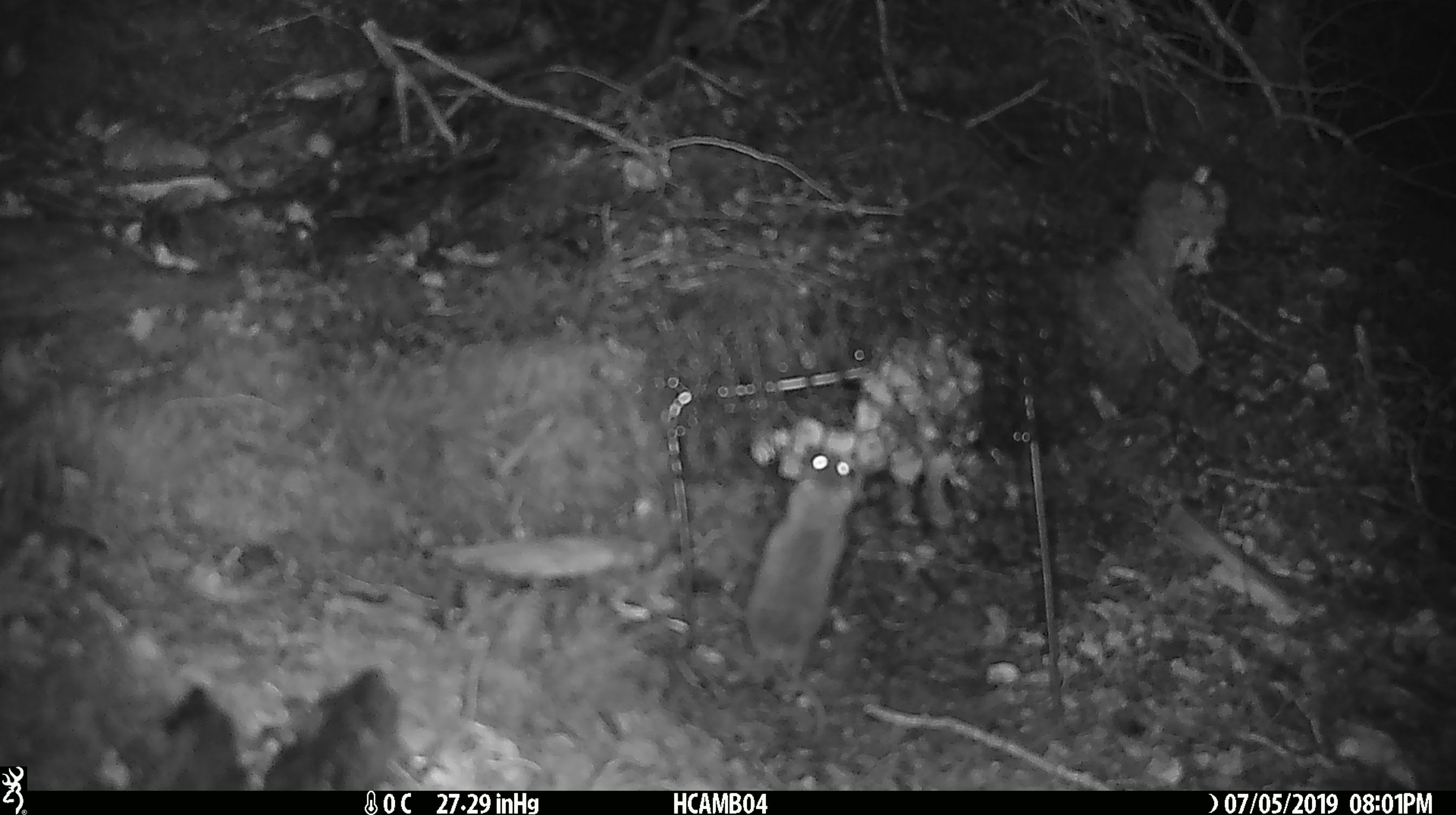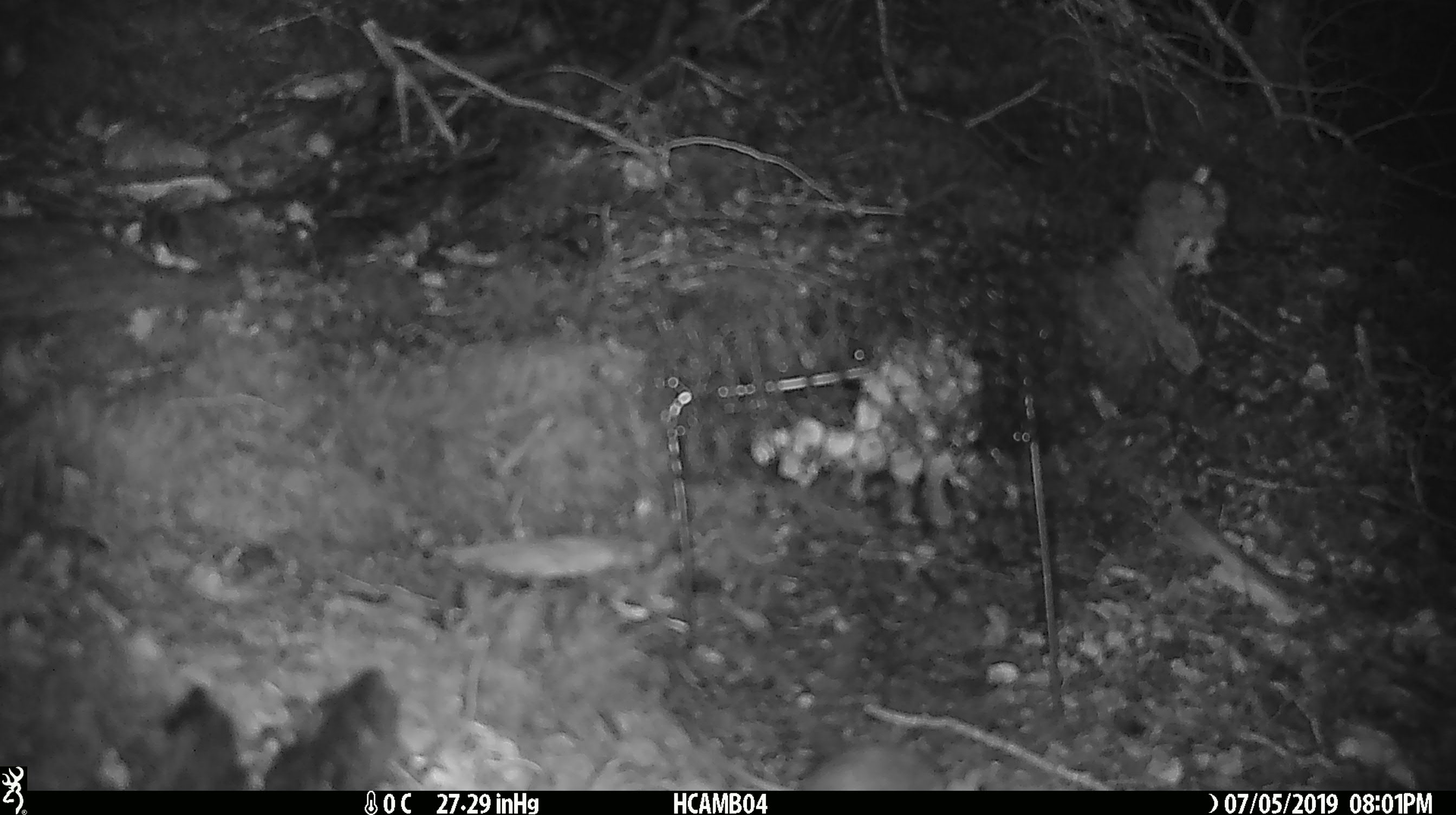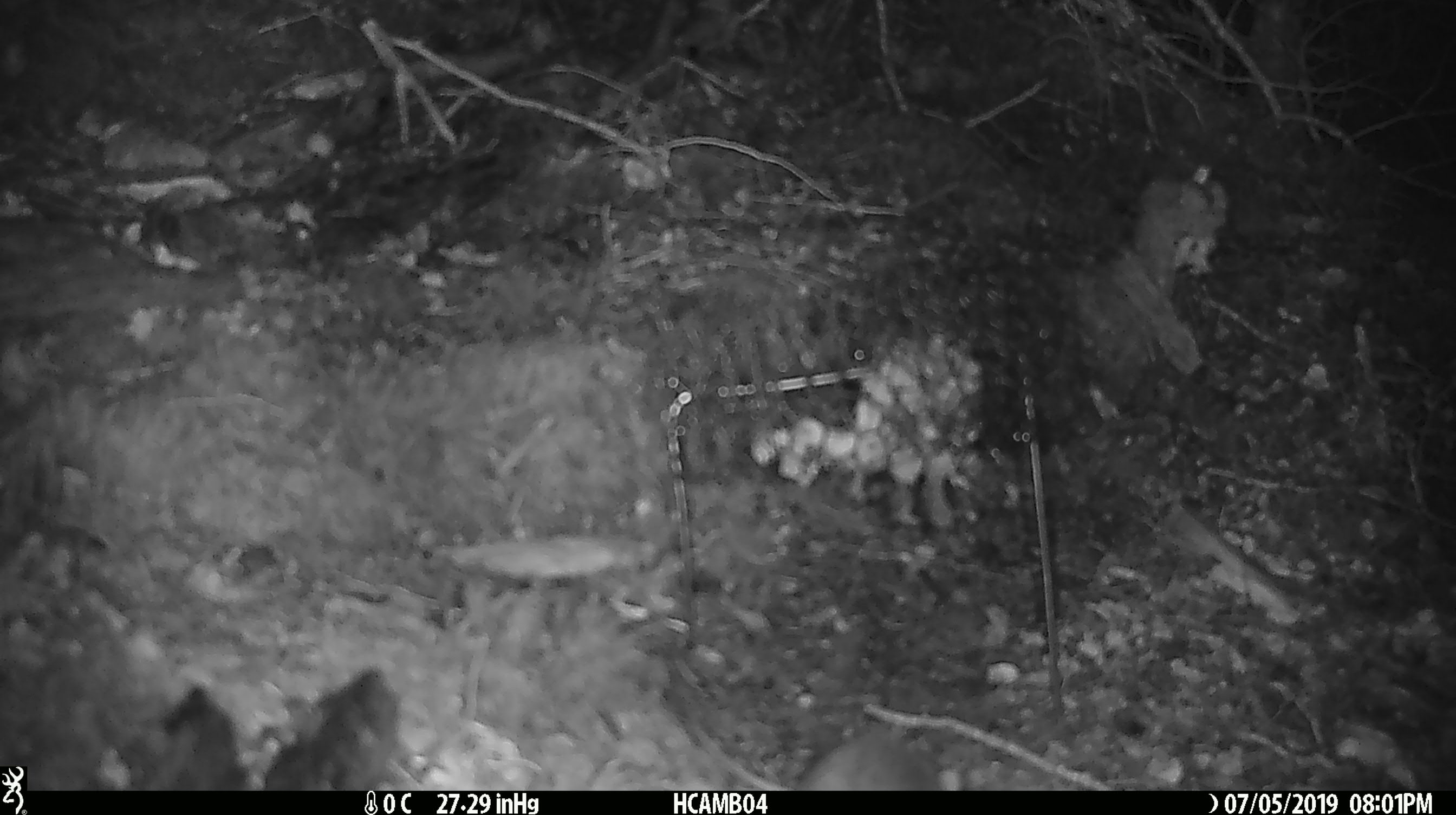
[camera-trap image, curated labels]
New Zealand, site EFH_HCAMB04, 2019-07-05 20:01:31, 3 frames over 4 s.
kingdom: Animalia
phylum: Chordata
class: Mammalia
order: Rodentia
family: Muridae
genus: Mus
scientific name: Mus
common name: mouse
Mouse (Mus).